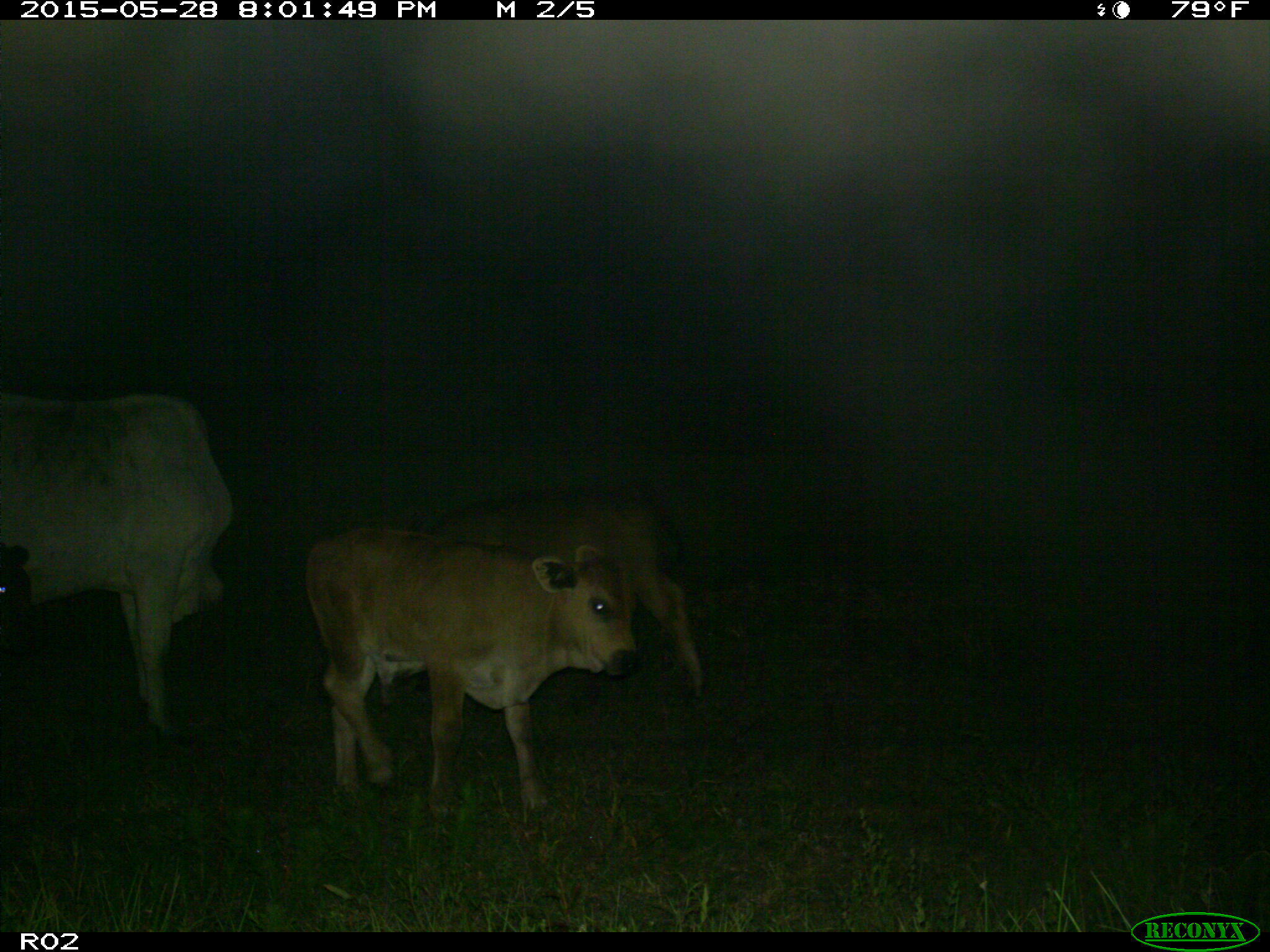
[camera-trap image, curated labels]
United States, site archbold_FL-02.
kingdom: Animalia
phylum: Chordata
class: Mammalia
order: Artiodactyla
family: Bovidae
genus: Bos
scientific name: Bos taurus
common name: domestic cow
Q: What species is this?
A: Bos taurus (domestic cow).